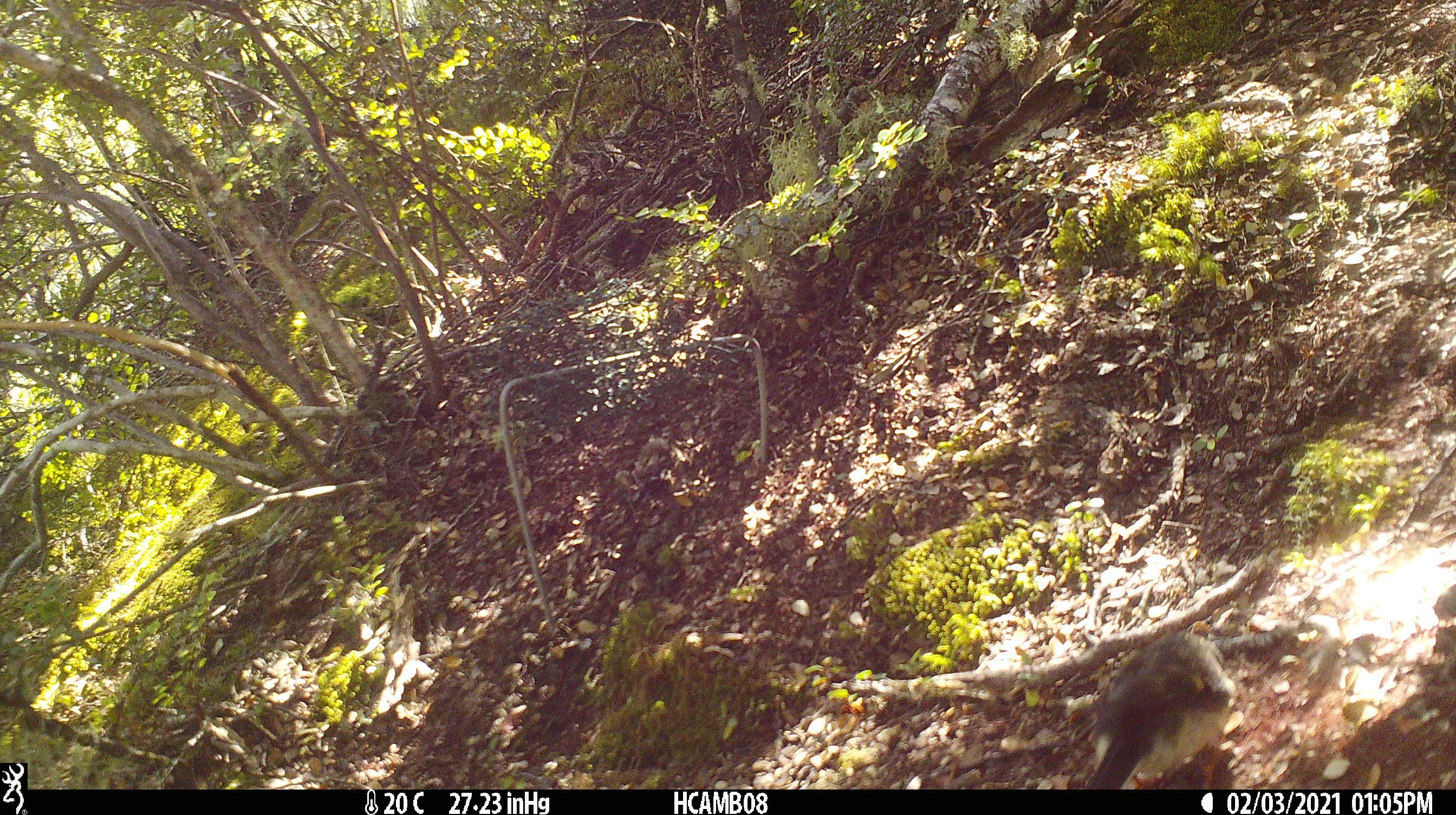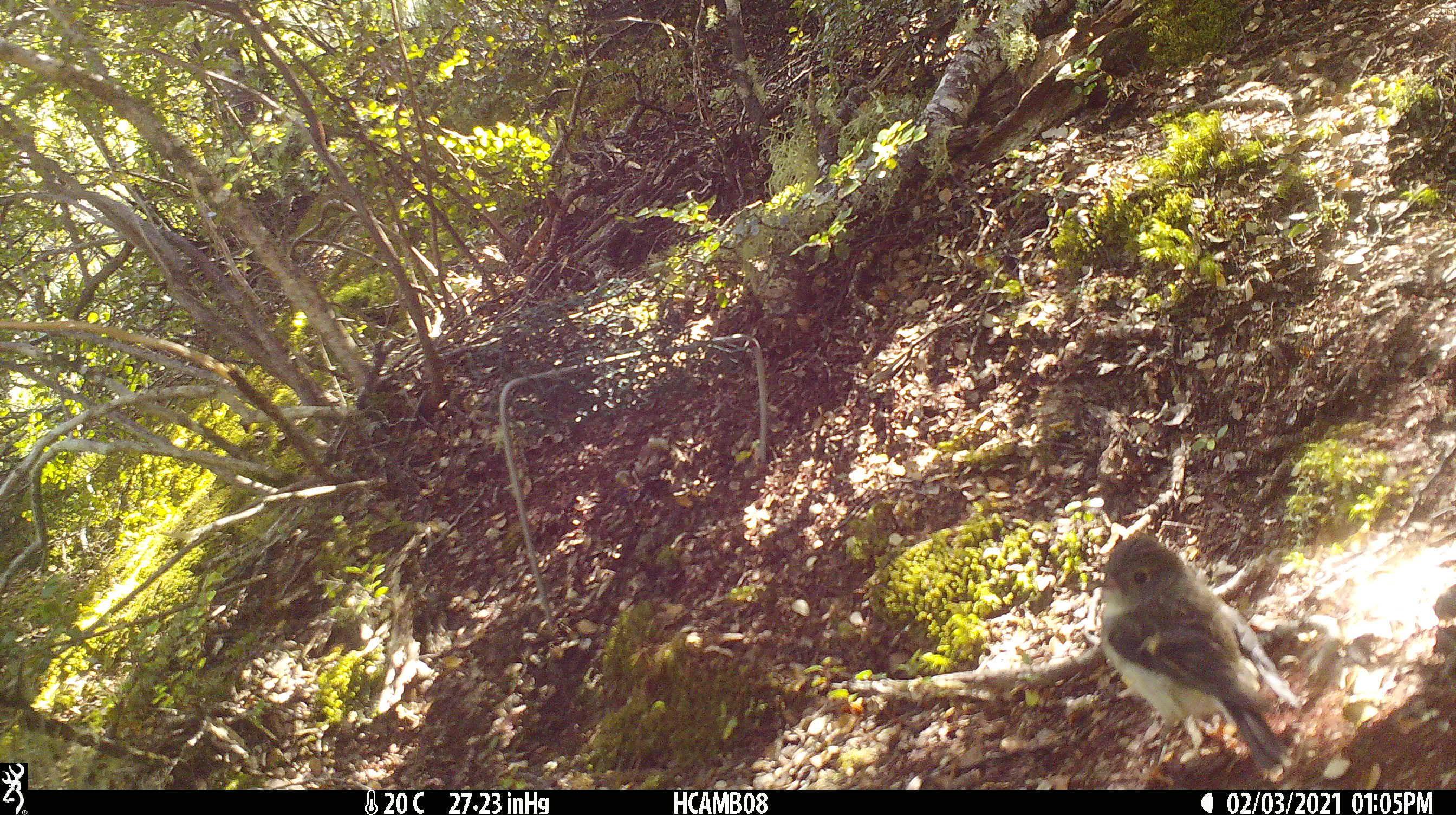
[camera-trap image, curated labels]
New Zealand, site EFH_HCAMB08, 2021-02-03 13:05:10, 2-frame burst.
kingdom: Animalia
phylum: Chordata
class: Aves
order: Passeriformes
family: Petroicidae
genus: Petroica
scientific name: Petroica macrocephala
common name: tomtit